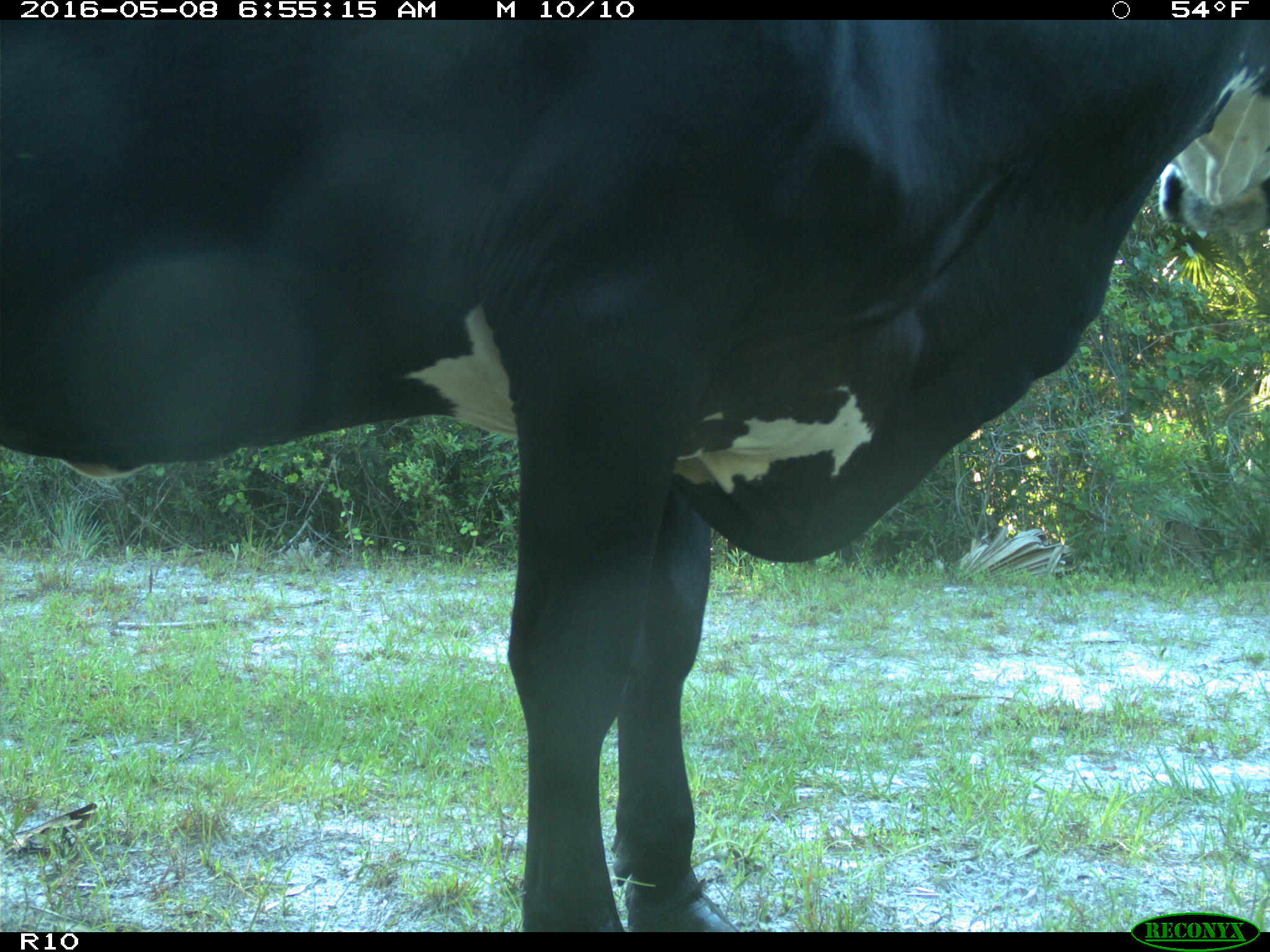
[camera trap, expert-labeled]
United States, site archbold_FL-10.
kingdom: Animalia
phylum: Chordata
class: Mammalia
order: Artiodactyla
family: Bovidae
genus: Bos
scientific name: Bos taurus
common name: domestic cow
Bos taurus (domestic cow).